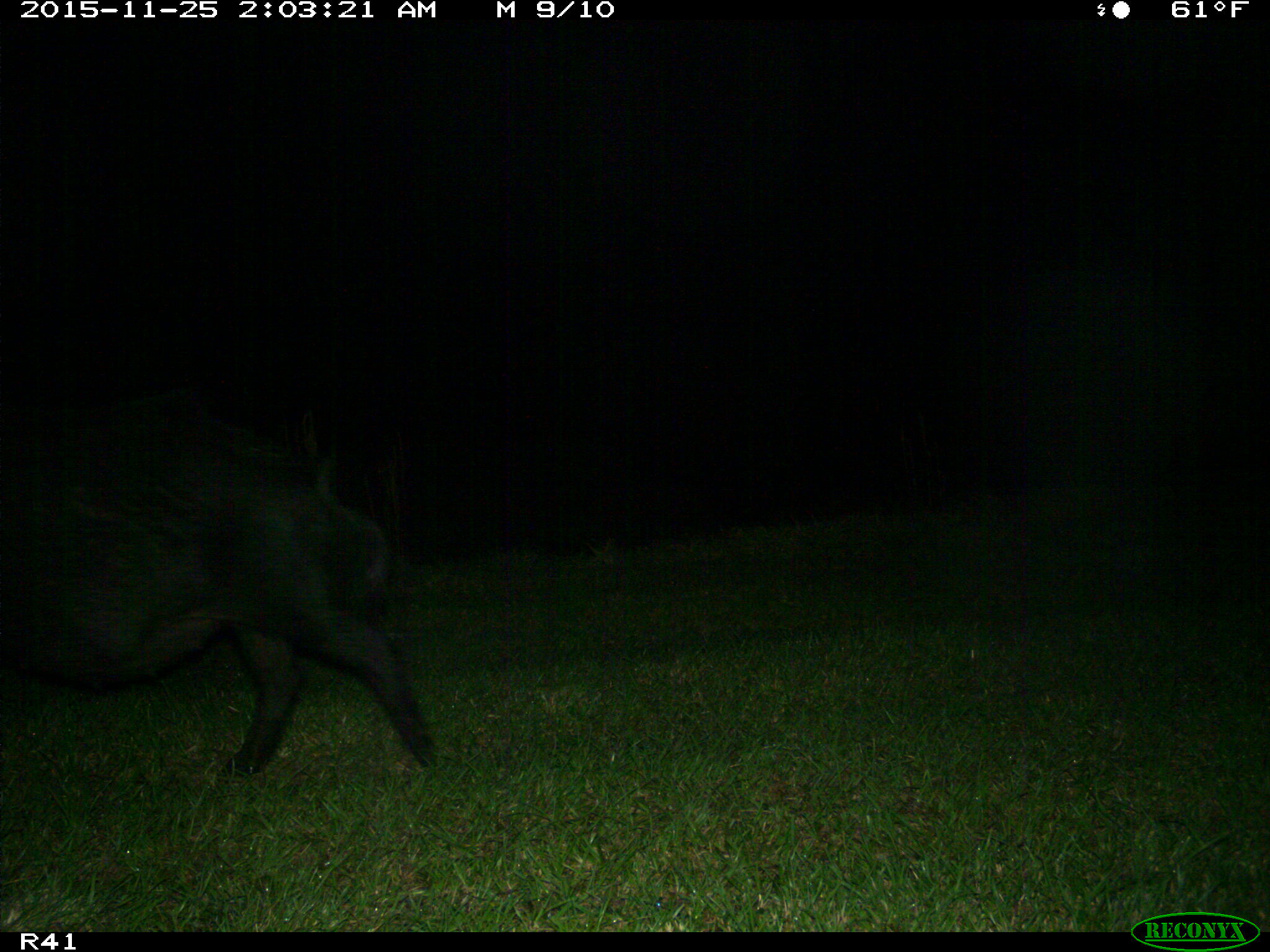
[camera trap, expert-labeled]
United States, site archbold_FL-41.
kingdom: Animalia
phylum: Chordata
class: Mammalia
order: Artiodactyla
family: Suidae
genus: Sus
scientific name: Sus scrofa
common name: wild boar